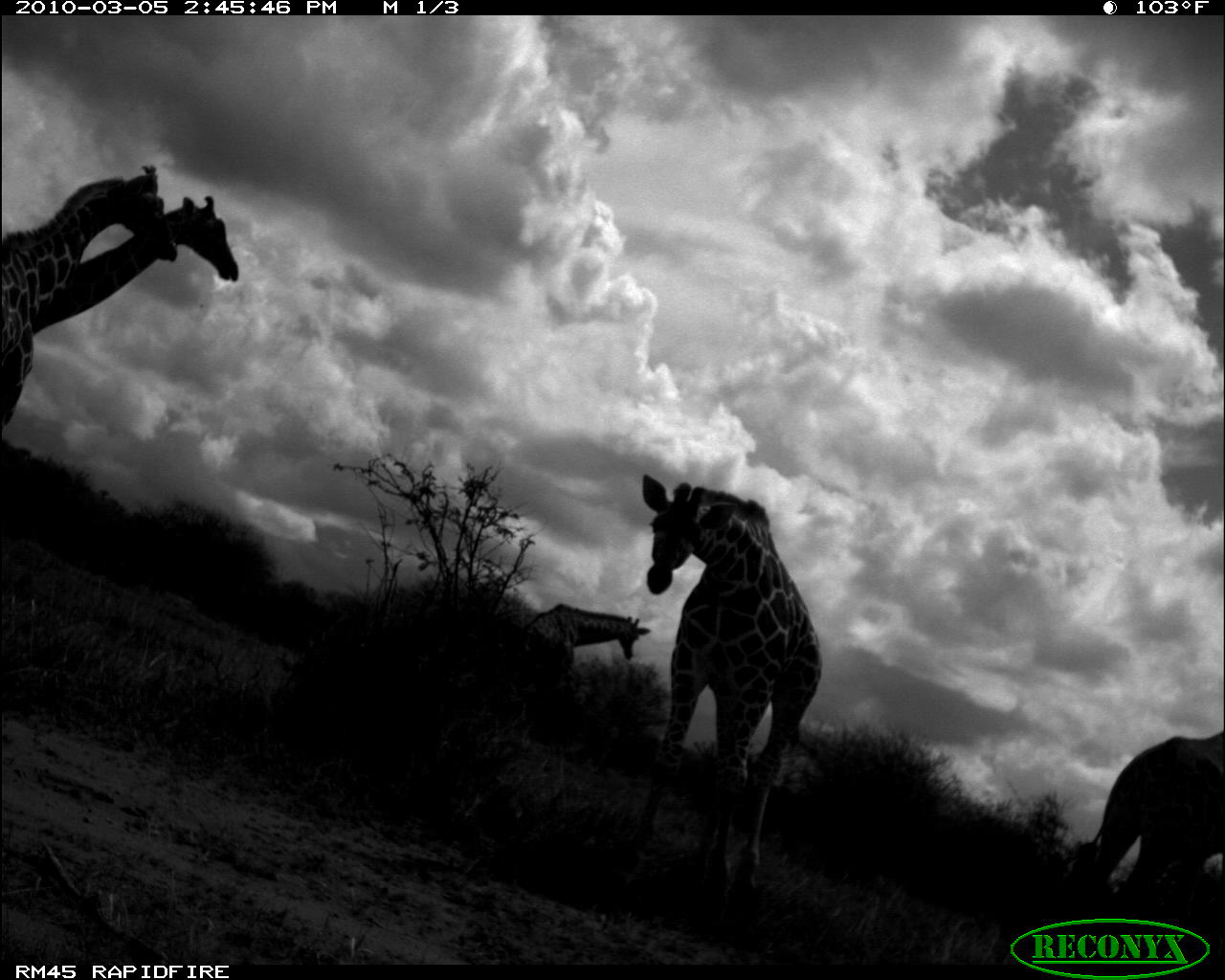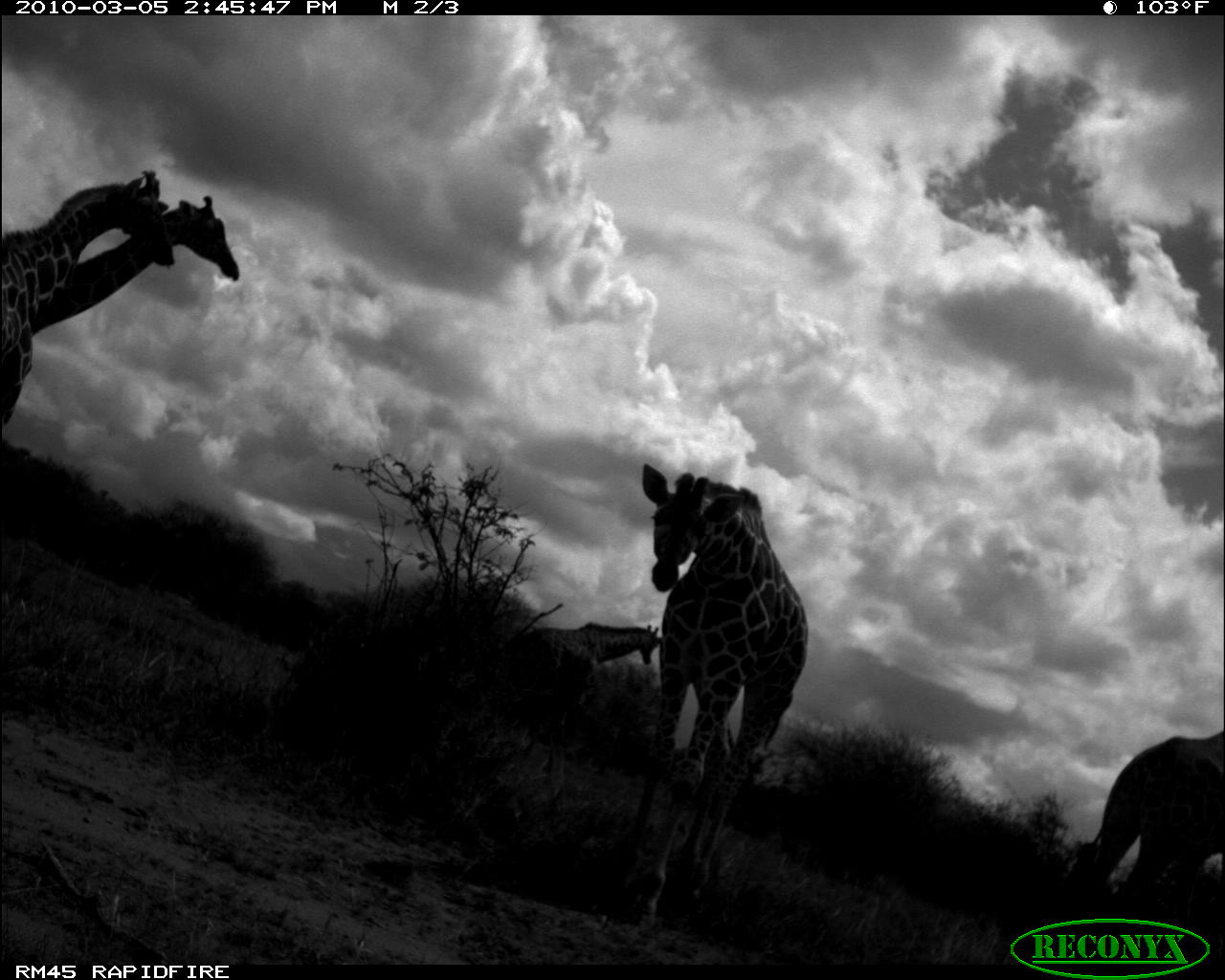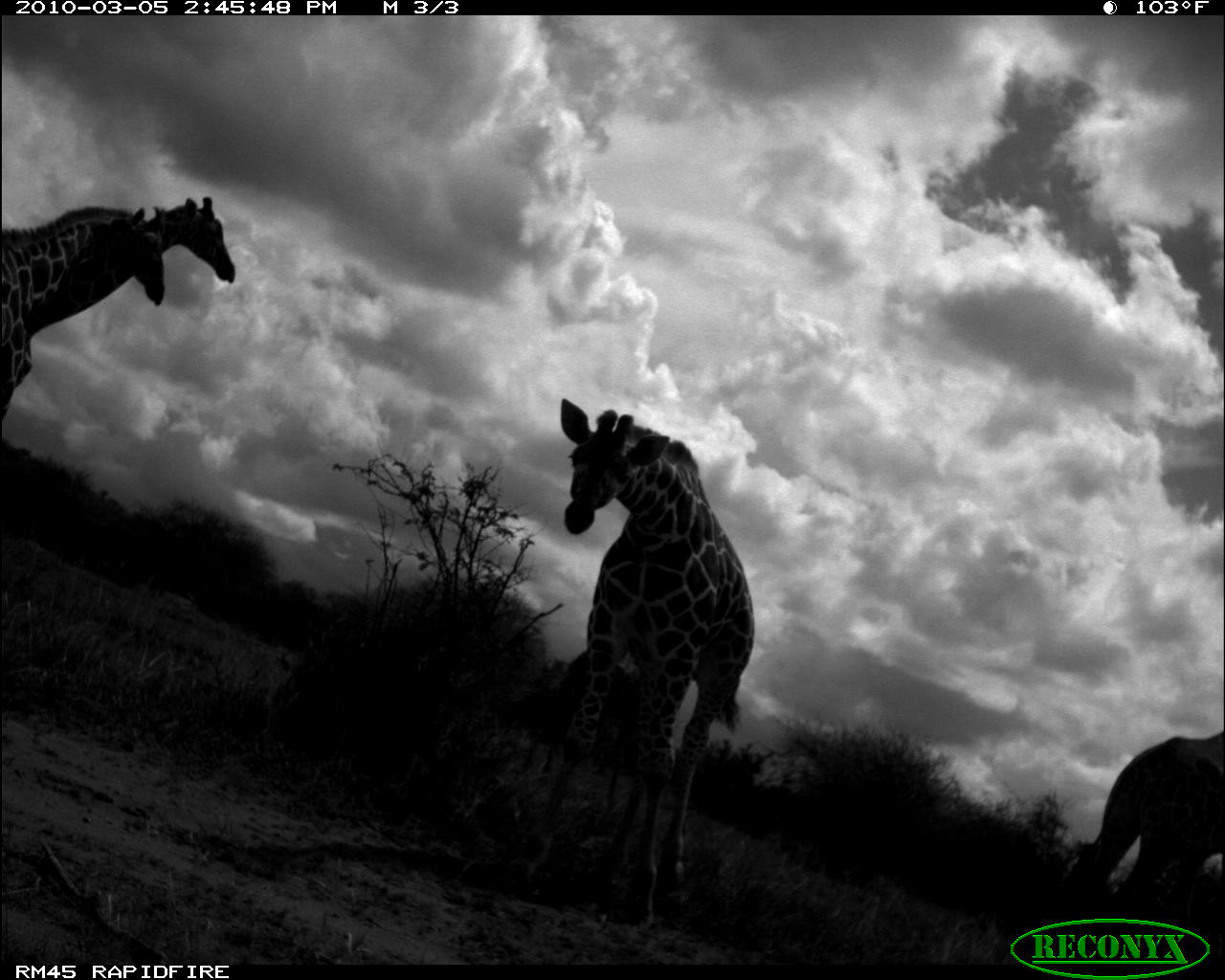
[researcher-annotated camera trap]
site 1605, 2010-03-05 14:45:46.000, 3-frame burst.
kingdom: Animalia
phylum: Chordata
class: Mammalia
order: Artiodactyla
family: Giraffidae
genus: Giraffa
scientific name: Giraffa camelopardalis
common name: giraffe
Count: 5.